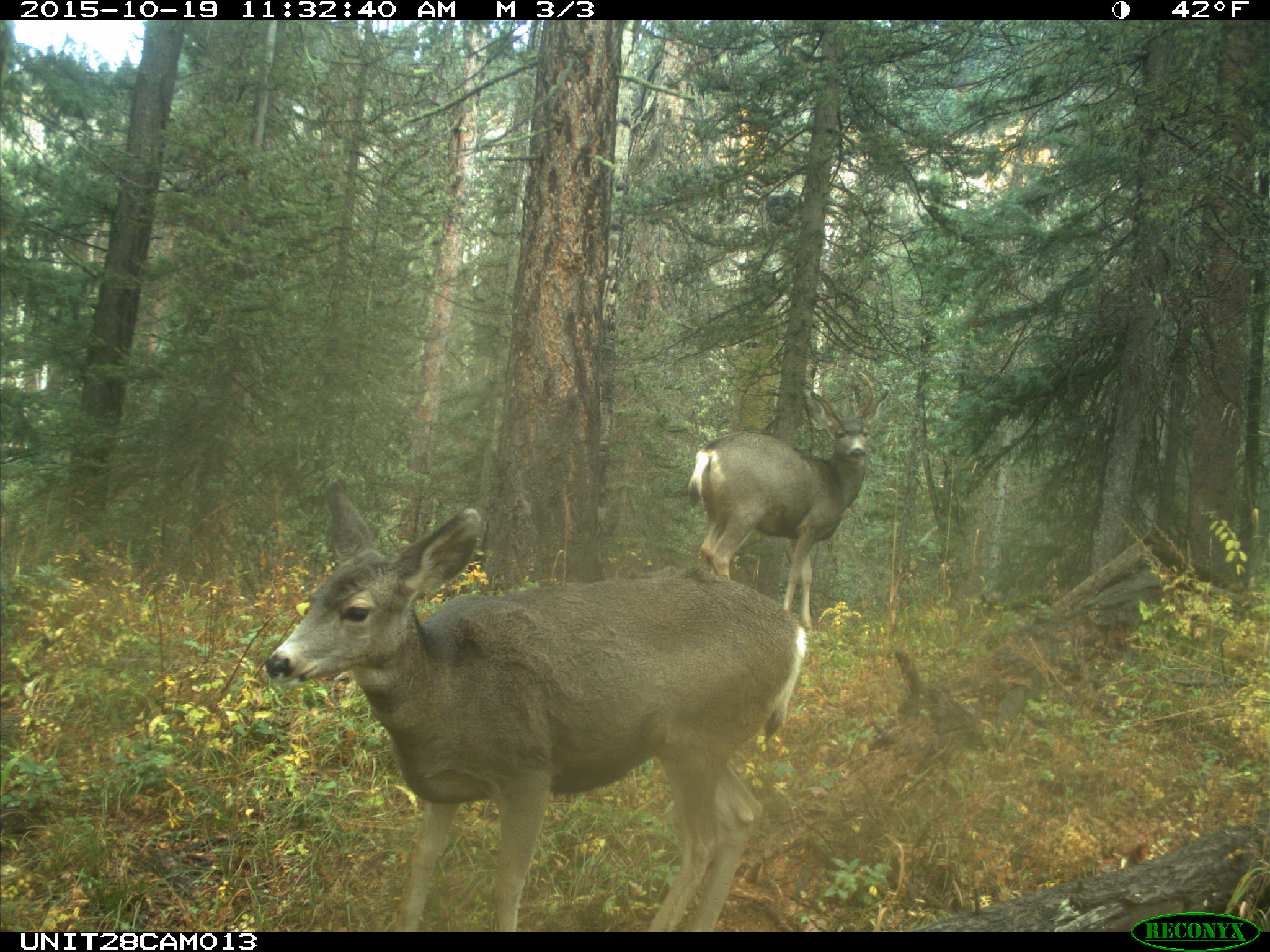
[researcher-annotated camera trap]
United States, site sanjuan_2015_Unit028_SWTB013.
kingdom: Animalia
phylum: Chordata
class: Mammalia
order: Artiodactyla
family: Cervidae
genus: Odocoileus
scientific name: Odocoileus hemionus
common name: mule deer